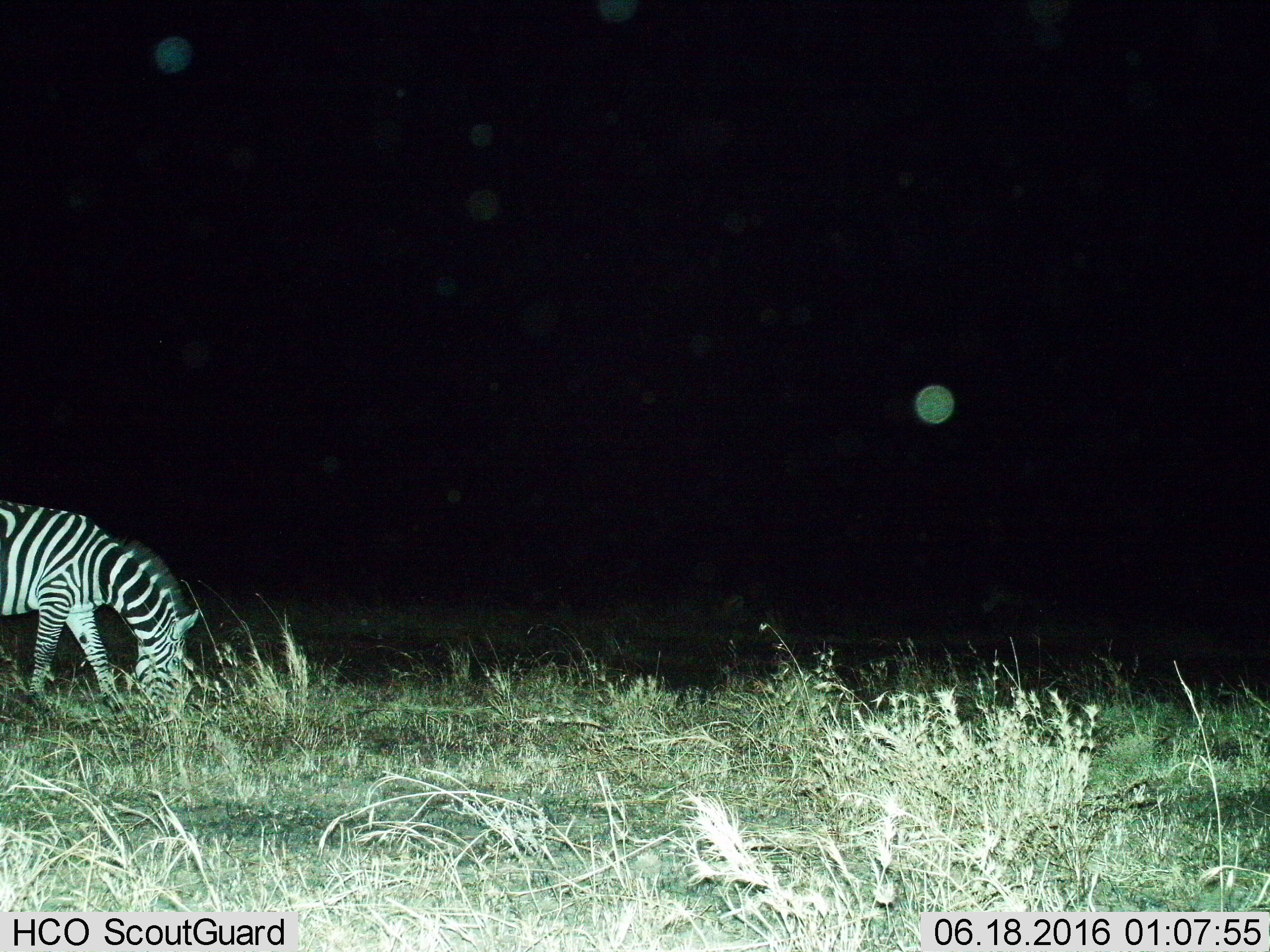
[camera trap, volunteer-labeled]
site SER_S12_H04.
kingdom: Animalia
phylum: Chordata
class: Mammalia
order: Perissodactyla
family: Equidae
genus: Equus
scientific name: Equus quagga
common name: plains zebra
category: zebraplains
Zebraplains (plains zebra) (Equus quagga), count 1. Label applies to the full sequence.